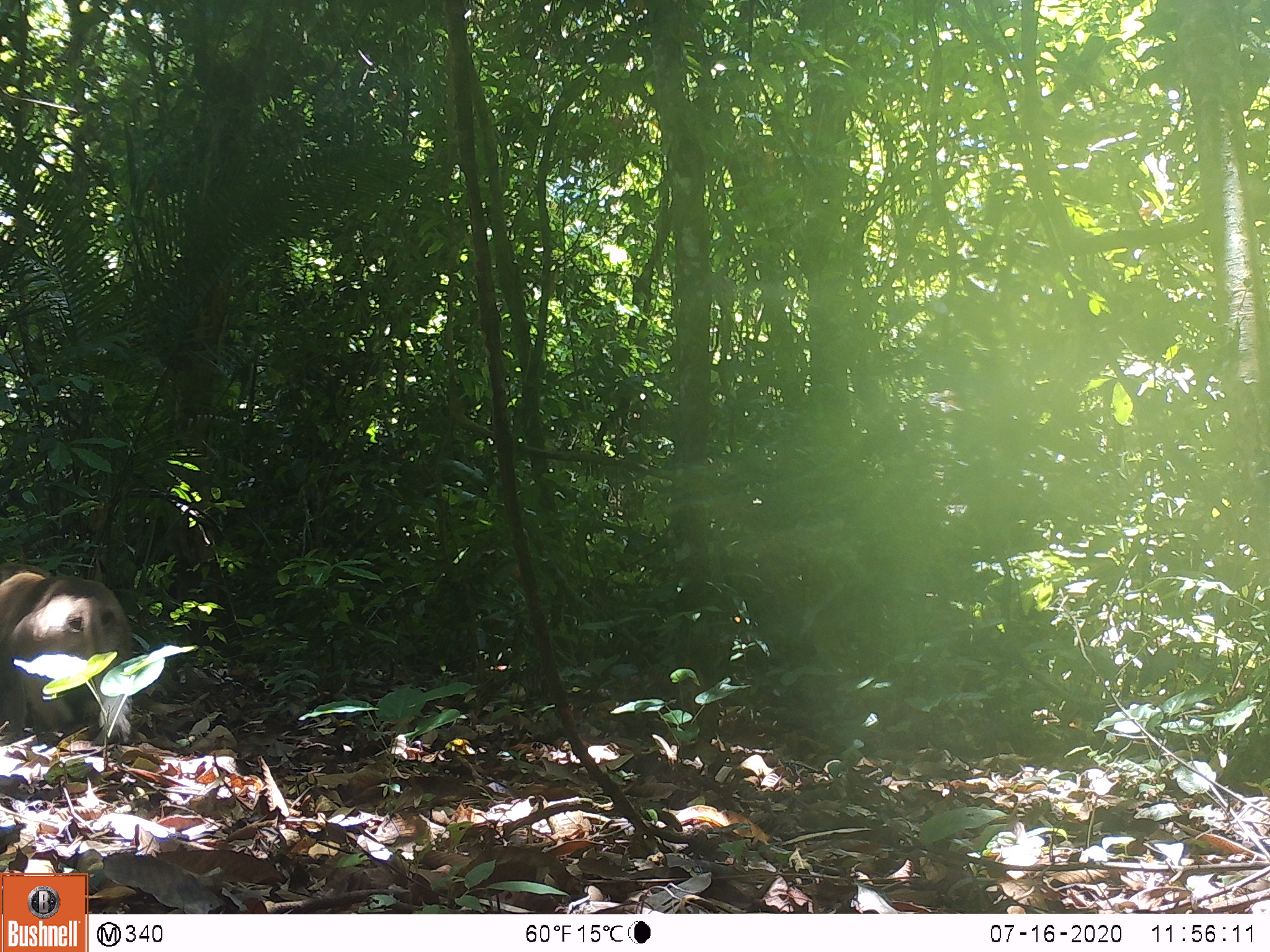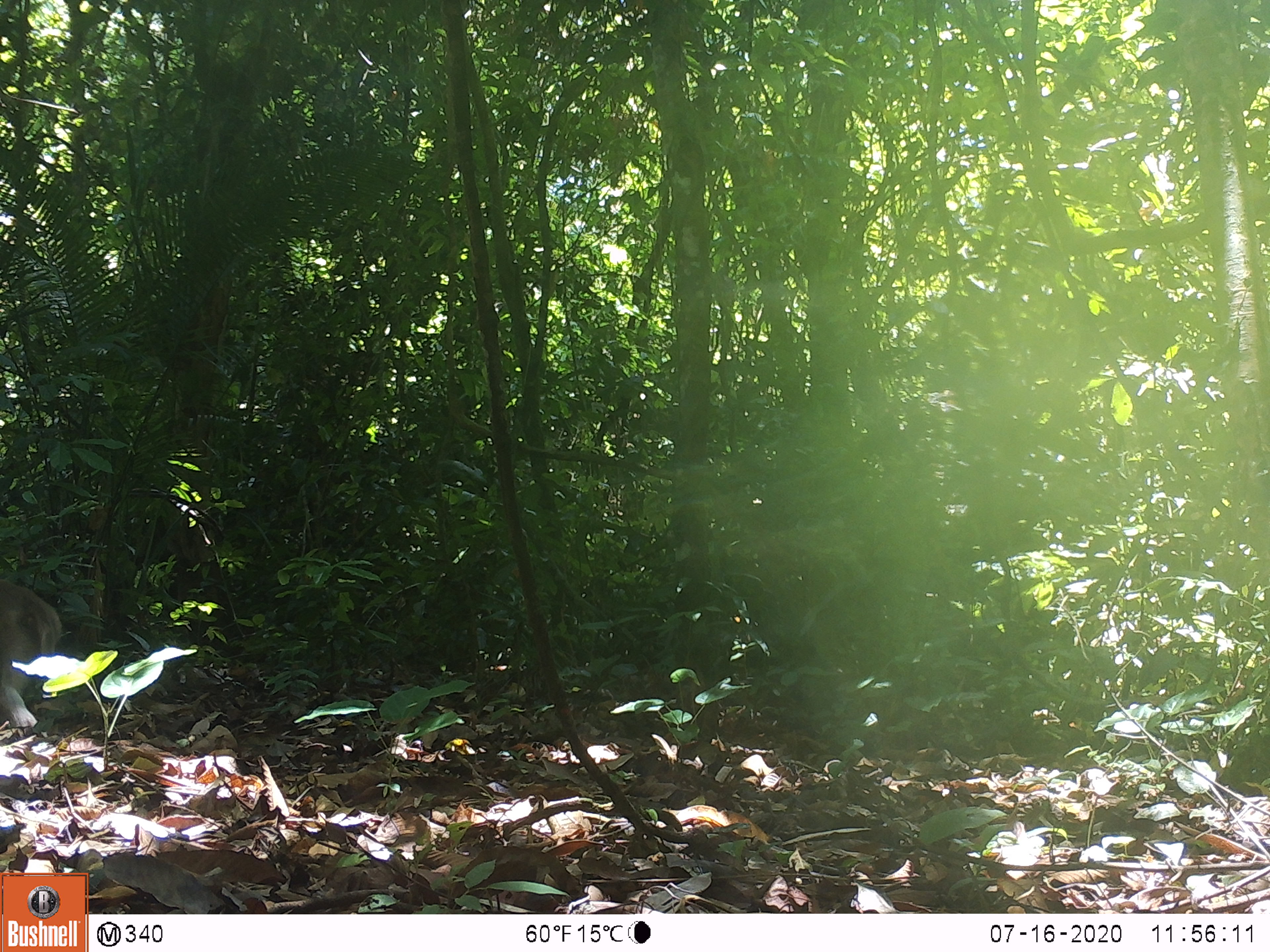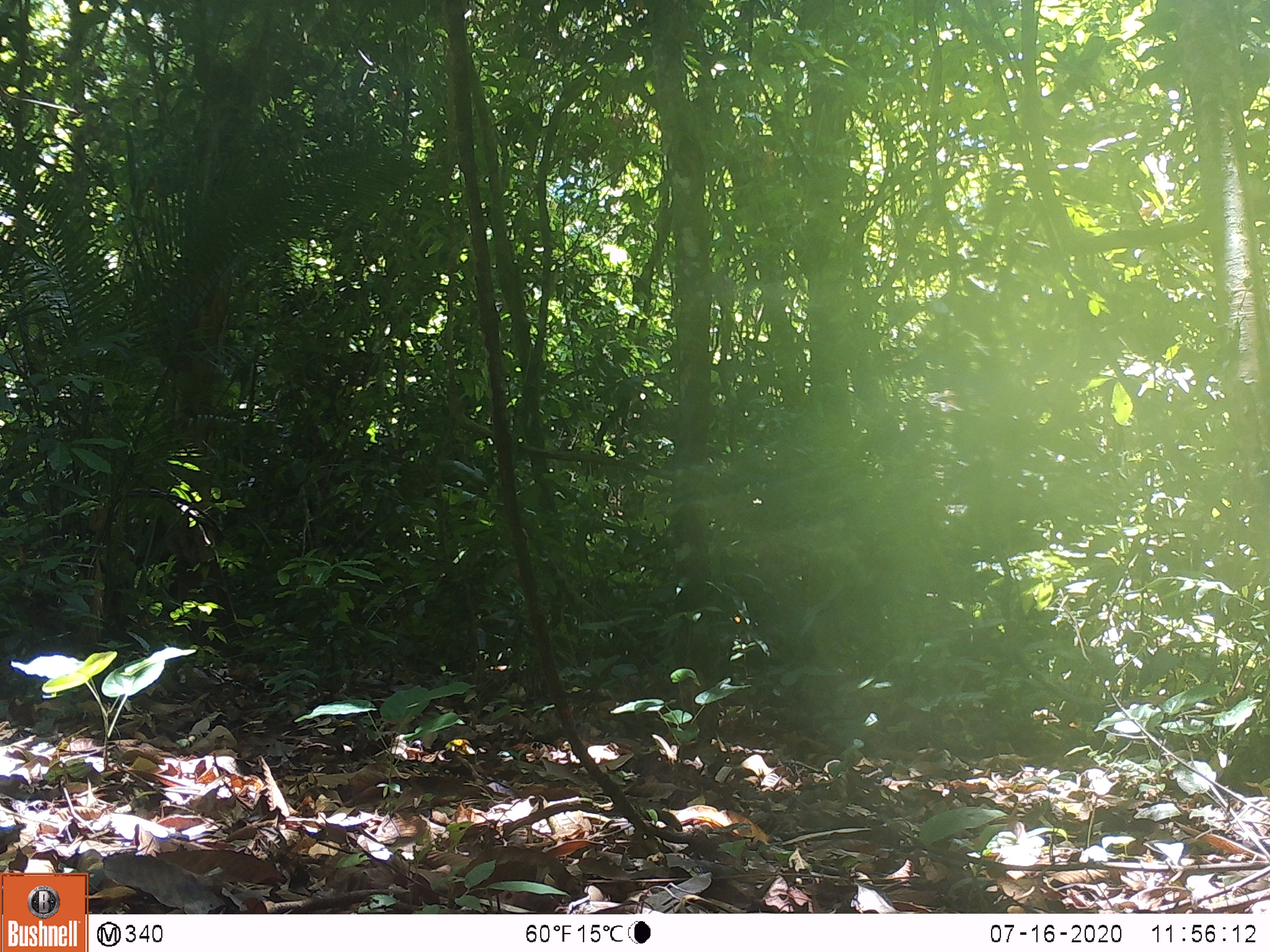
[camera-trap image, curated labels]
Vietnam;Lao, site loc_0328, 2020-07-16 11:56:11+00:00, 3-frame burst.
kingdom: Animalia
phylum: Chordata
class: Mammalia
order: Primates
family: Cercopithecidae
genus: Macaca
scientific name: Macaca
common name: macaques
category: assam or rhesus macaque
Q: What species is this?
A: Assam or rhesus macaque (macaques) (Macaca).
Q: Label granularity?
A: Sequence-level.